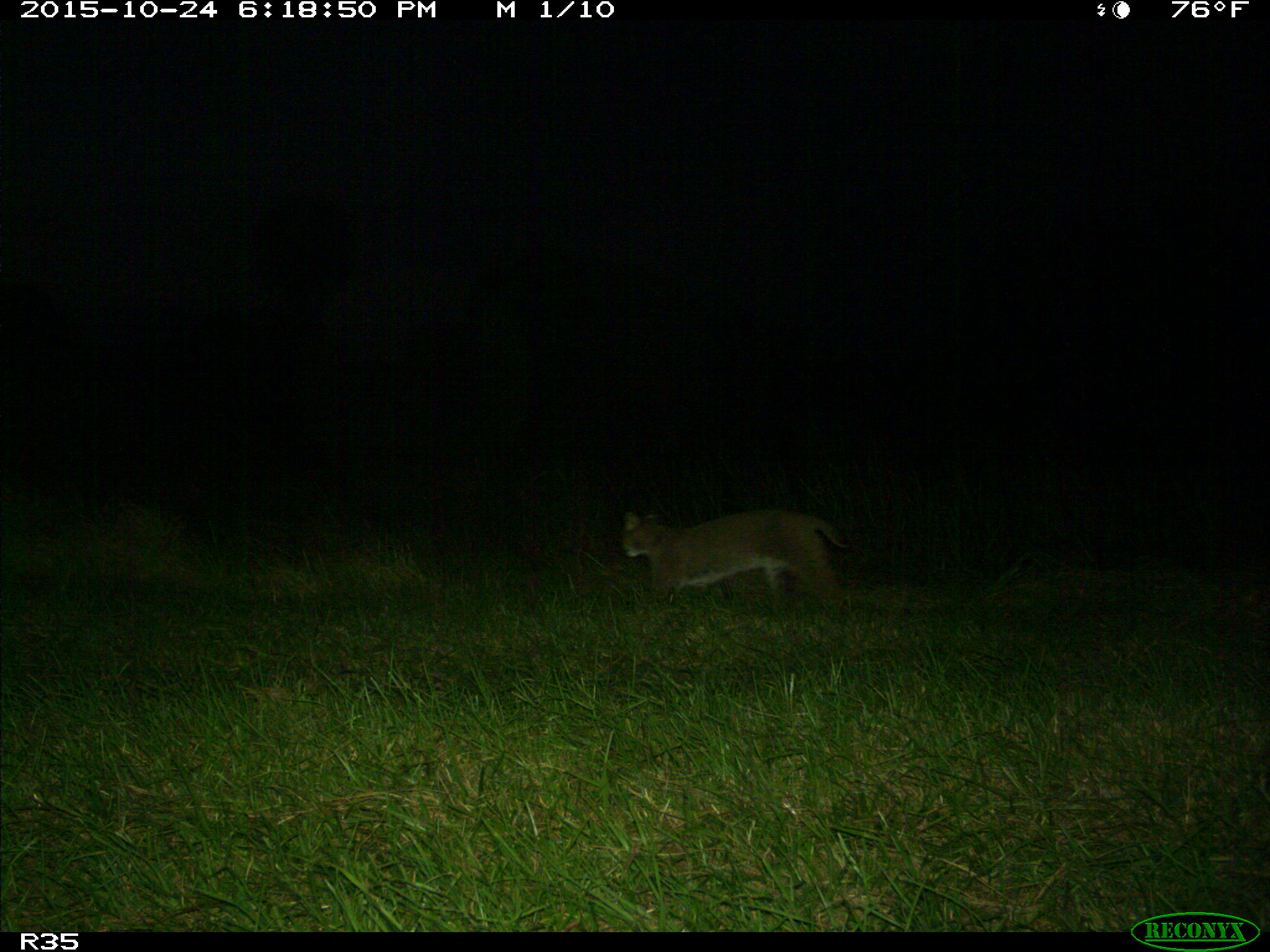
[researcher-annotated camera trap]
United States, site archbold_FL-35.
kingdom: Animalia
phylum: Chordata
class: Mammalia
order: Carnivora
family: Felidae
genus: Lynx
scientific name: Lynx rufus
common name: bobcat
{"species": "Lynx rufus (bobcat)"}